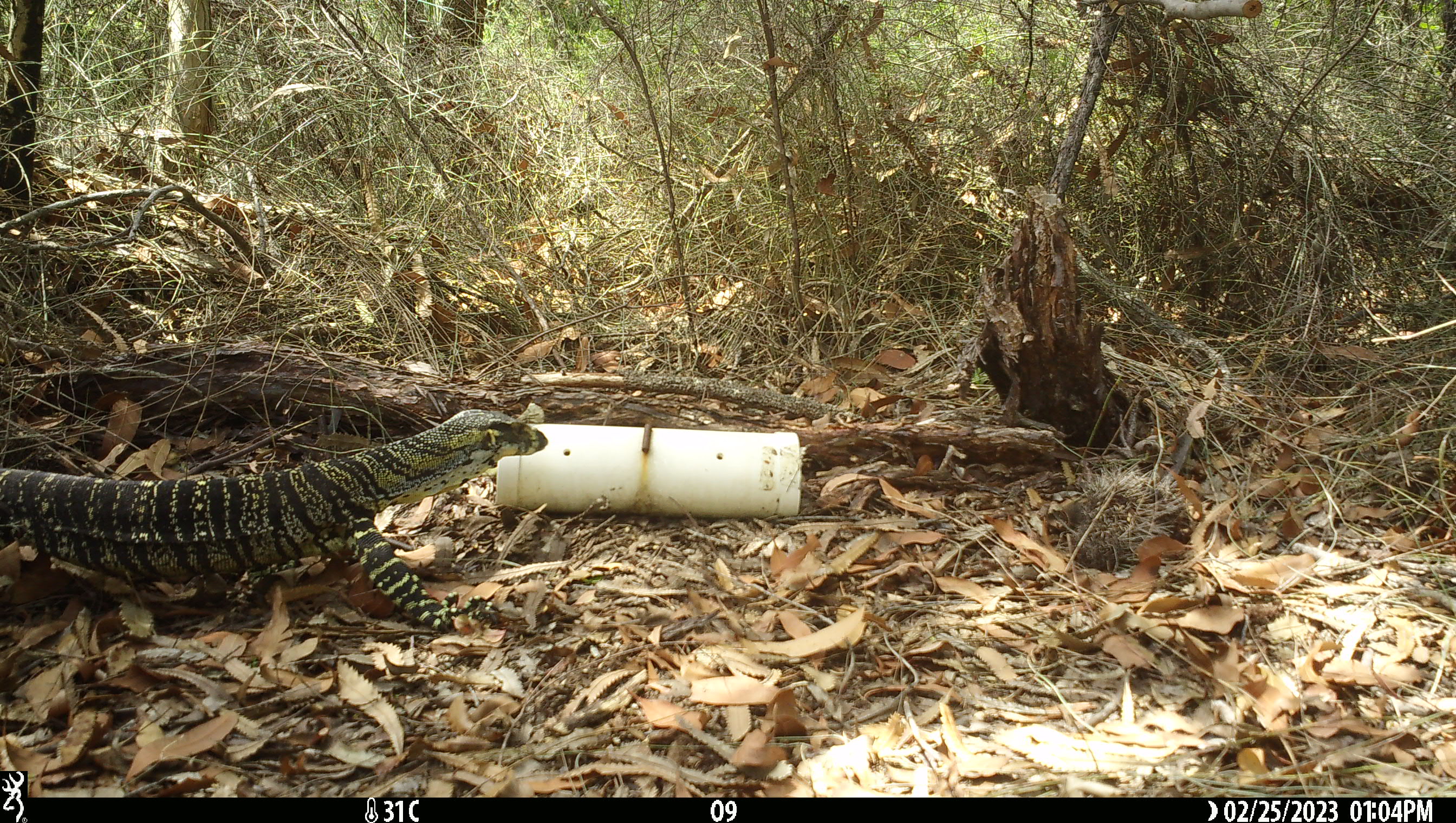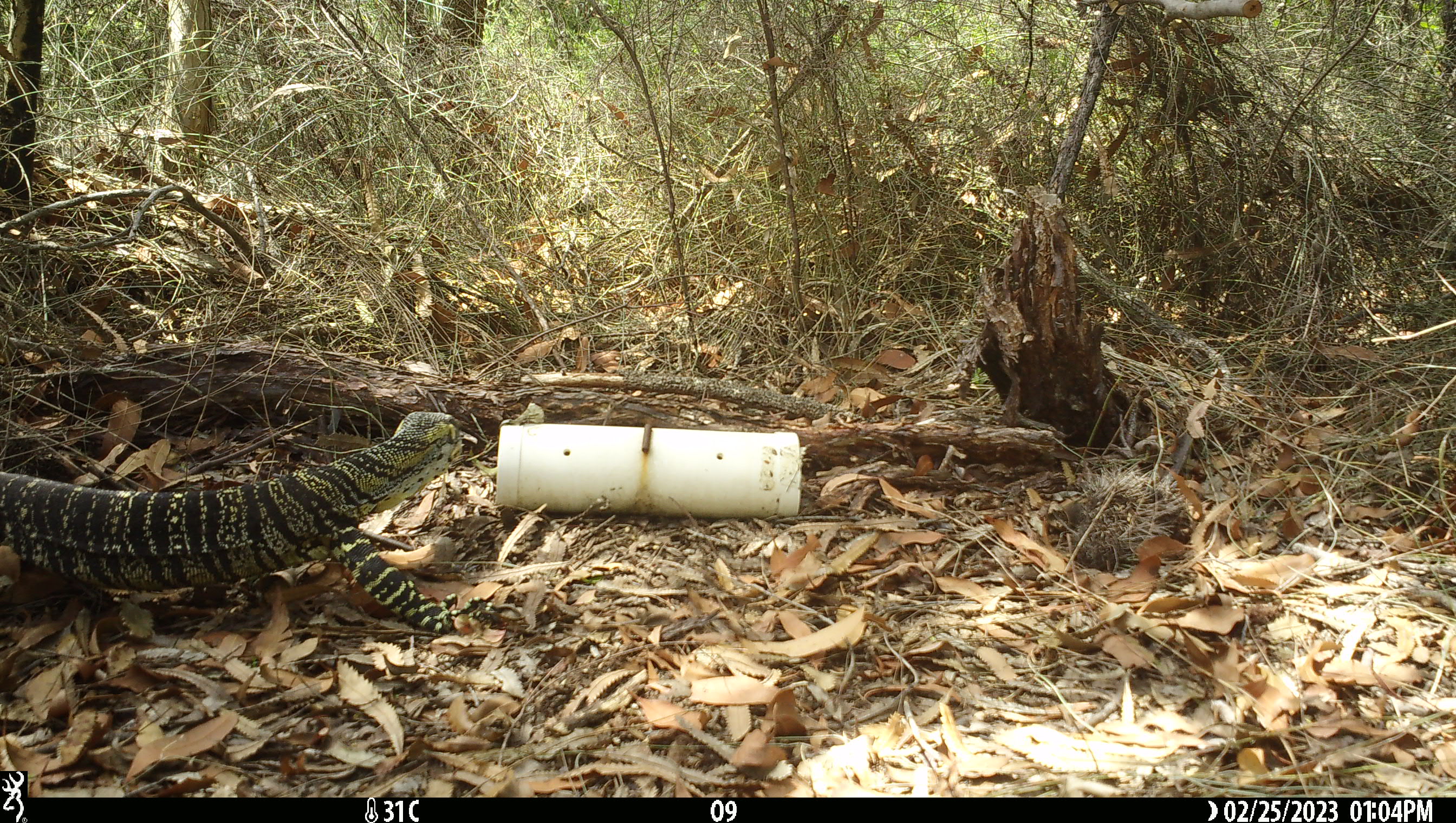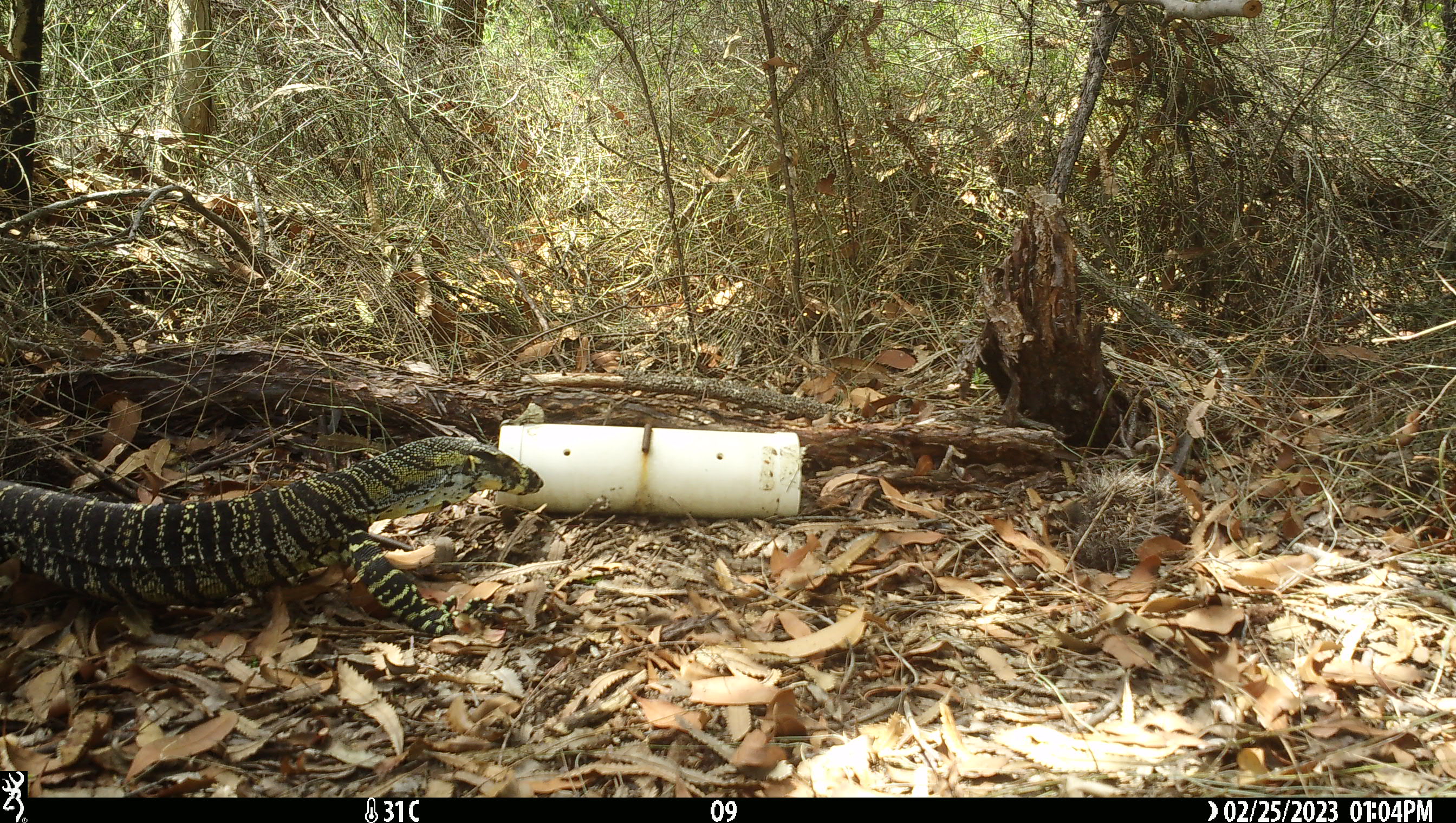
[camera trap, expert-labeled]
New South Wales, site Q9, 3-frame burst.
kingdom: Animalia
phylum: Chordata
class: Reptilia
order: Squamata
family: Varanidae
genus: Varanus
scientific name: Varanus varius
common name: lace monitor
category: goanna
Goanna (lace monitor) (Varanus varius).